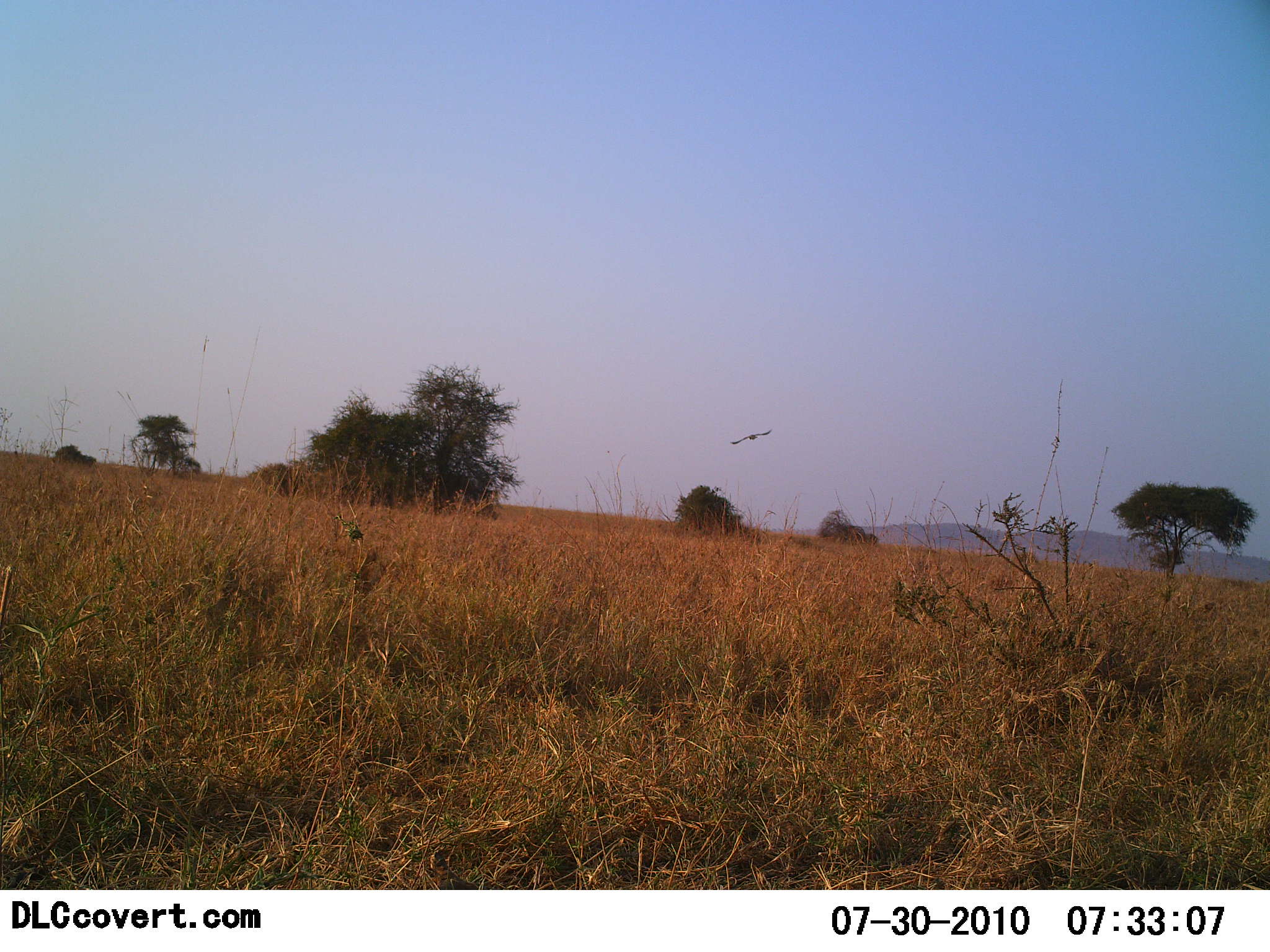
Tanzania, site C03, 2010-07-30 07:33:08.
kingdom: Animalia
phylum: Chordata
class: Aves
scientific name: Aves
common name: bird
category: otherbird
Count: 1.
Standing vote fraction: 0%.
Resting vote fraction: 0%.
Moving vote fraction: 100%.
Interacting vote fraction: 0%.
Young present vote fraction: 0%.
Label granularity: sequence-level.